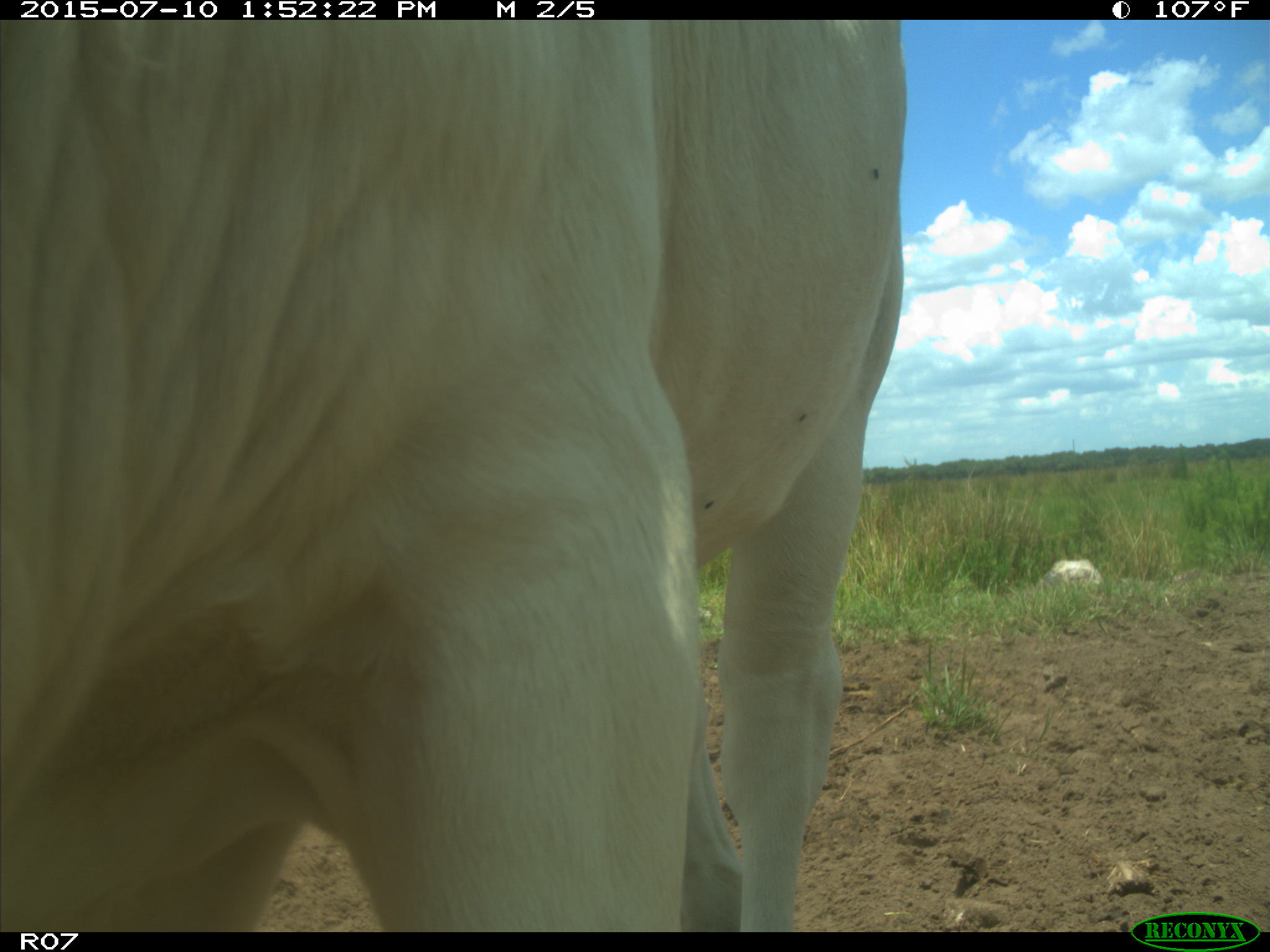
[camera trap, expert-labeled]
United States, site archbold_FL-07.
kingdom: Animalia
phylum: Chordata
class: Mammalia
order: Artiodactyla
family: Bovidae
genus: Bos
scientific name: Bos taurus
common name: domestic cow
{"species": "Bos taurus (domestic cow)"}